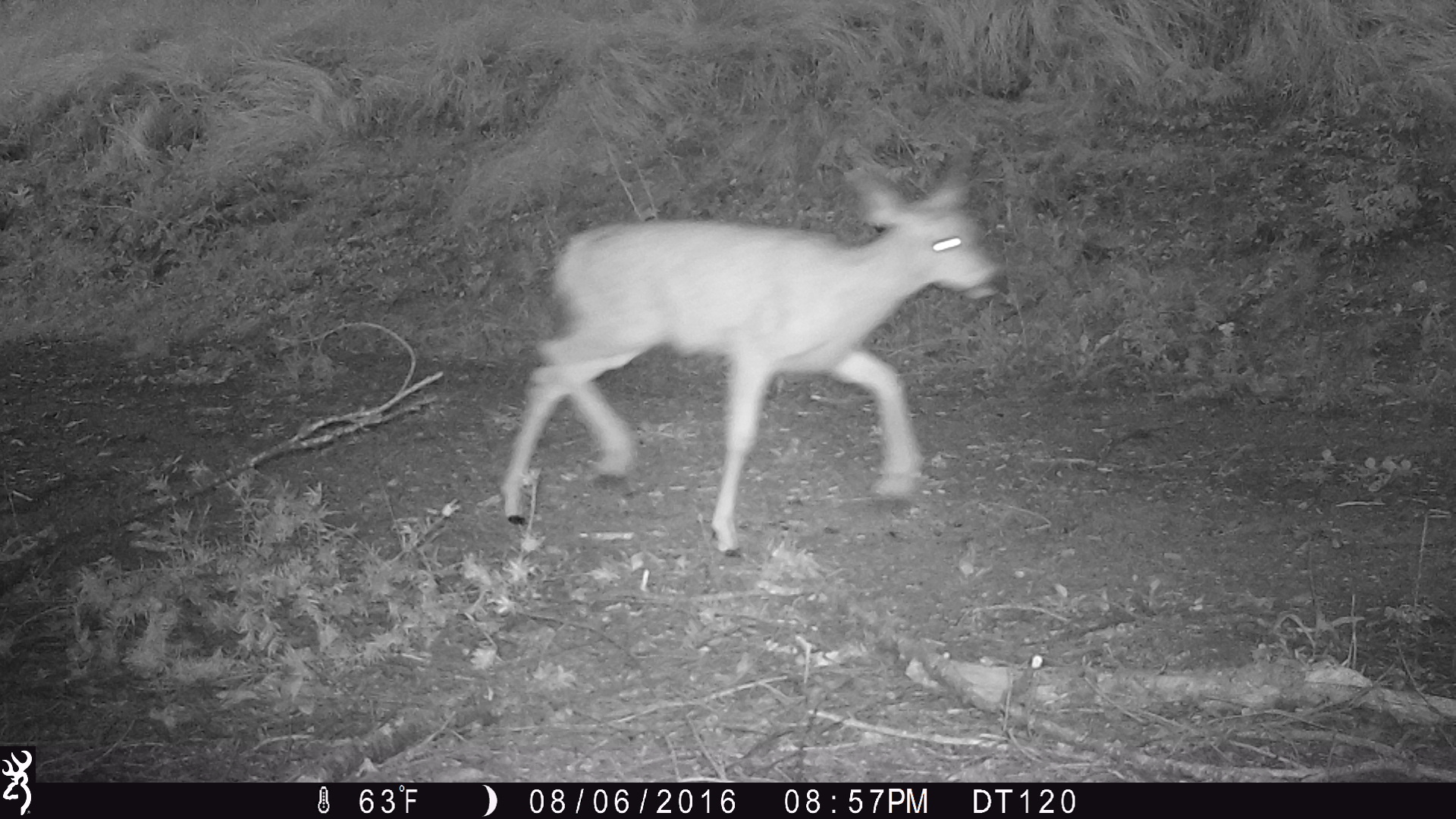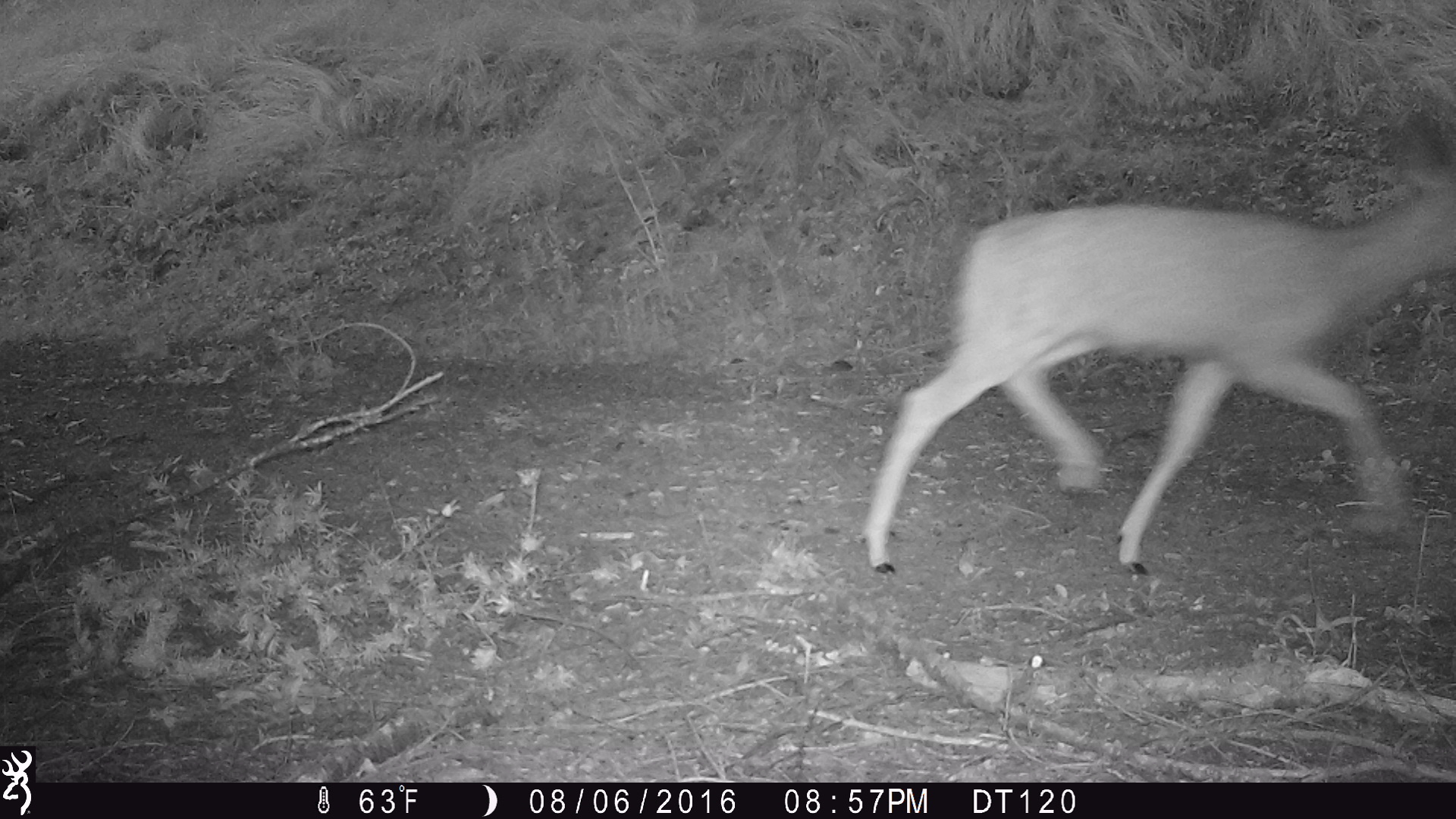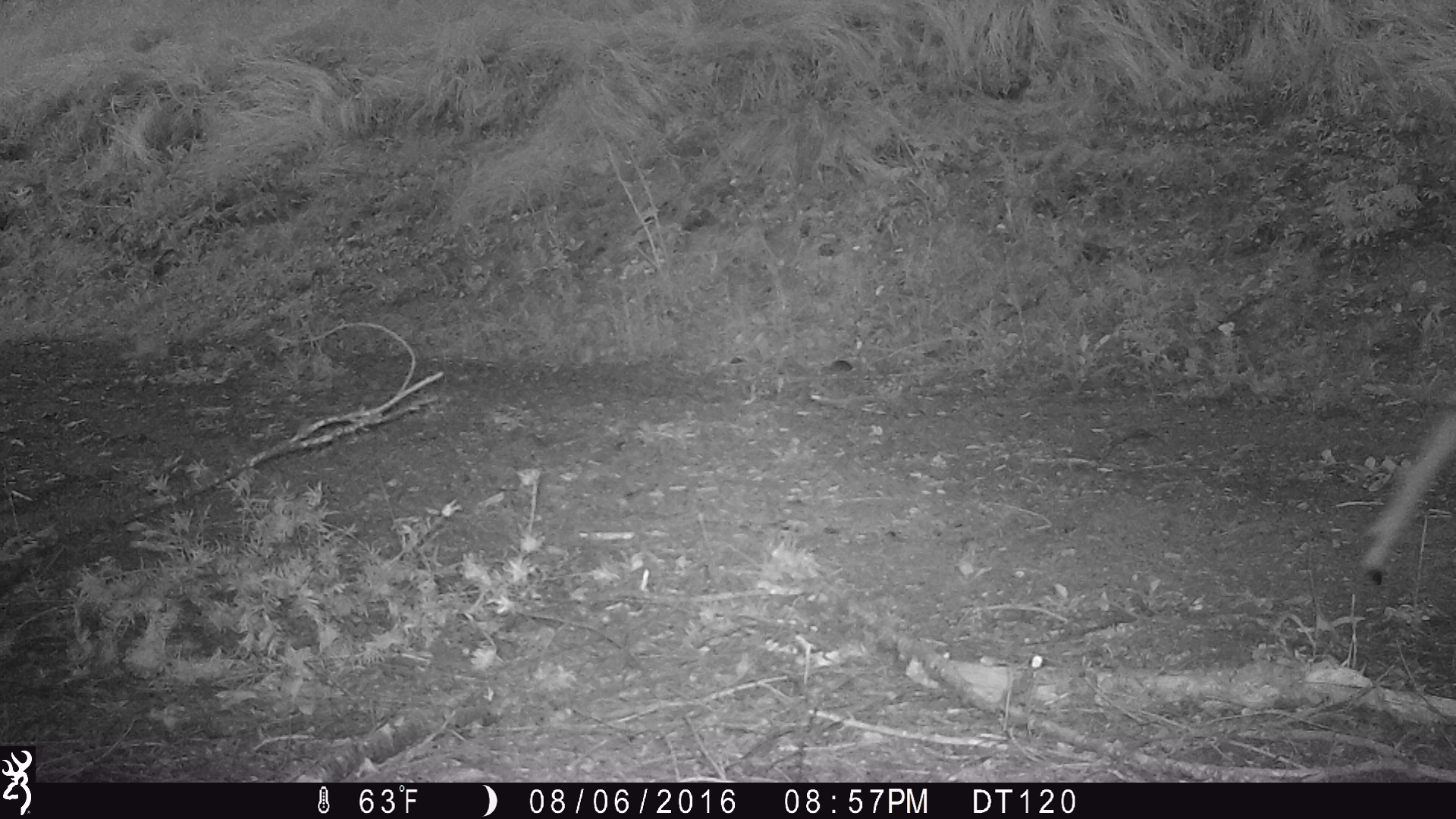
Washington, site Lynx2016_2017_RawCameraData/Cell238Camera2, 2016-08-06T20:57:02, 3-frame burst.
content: unidentified animal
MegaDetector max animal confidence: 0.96